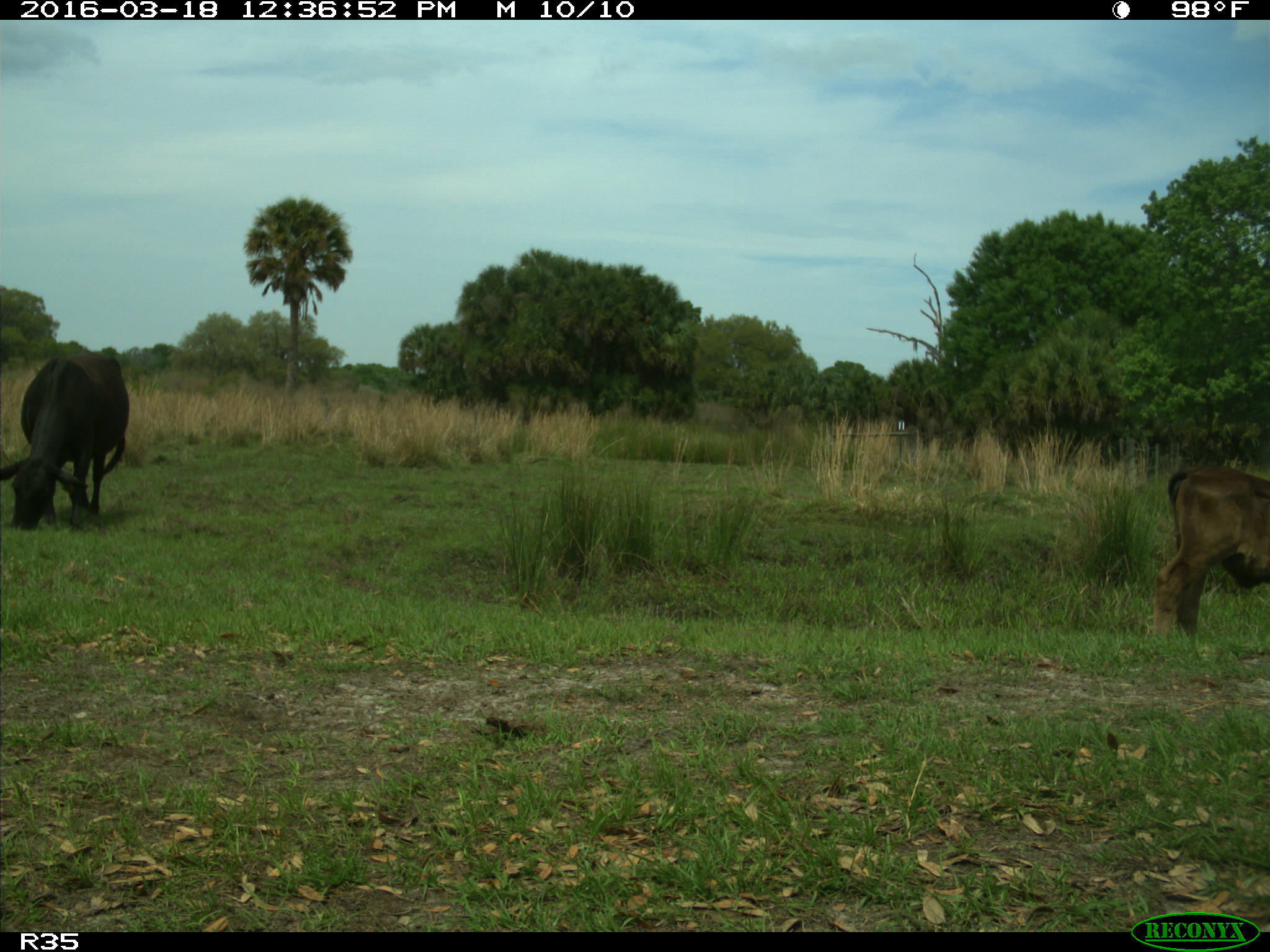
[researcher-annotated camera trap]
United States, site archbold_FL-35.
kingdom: Animalia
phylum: Chordata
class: Mammalia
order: Artiodactyla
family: Bovidae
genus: Bos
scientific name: Bos taurus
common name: domestic cow